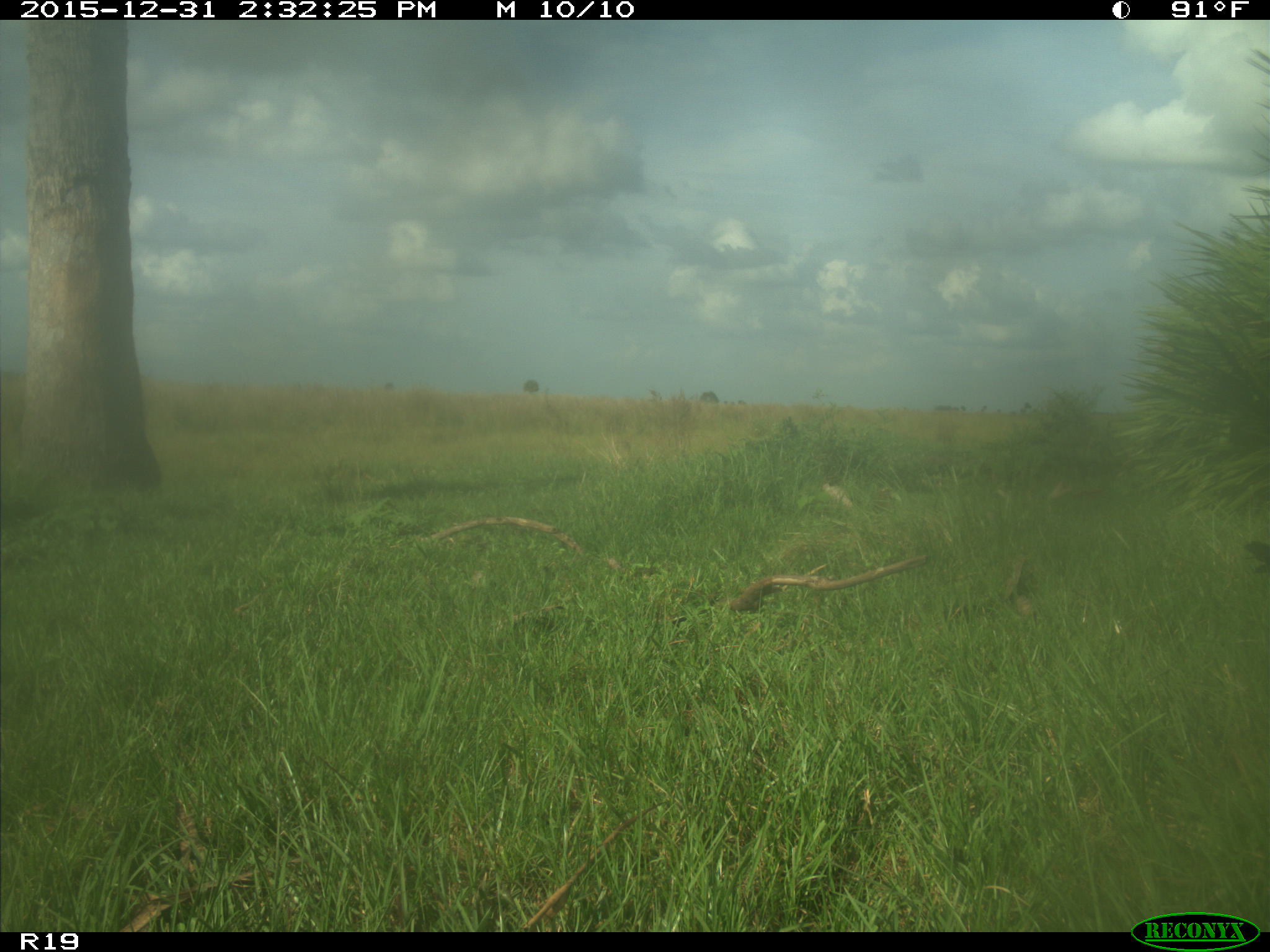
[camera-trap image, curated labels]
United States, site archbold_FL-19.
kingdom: Animalia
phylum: Chordata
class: Aves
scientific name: Aves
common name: birds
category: unidentified bird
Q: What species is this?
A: Unidentified bird (birds) (Aves).